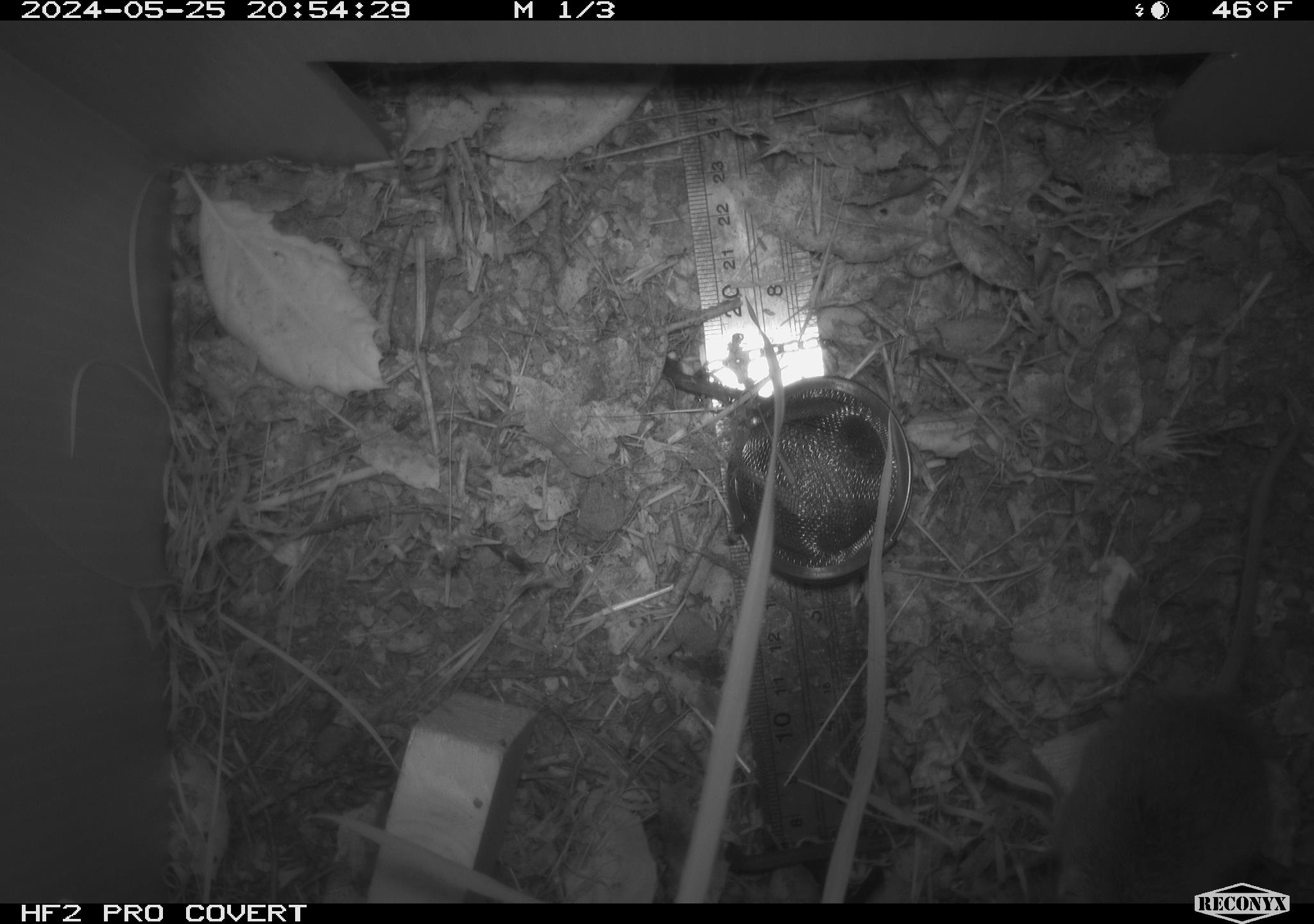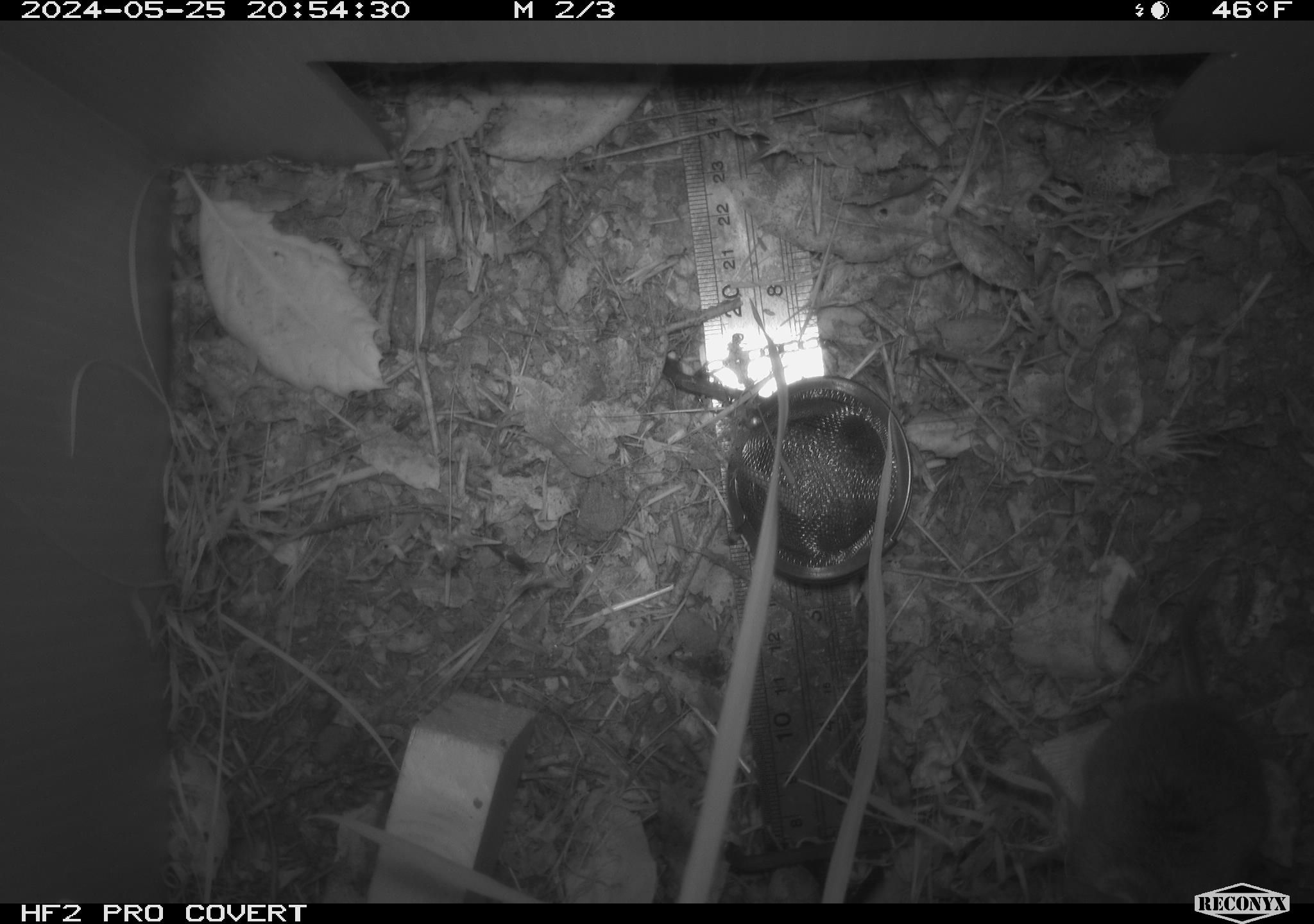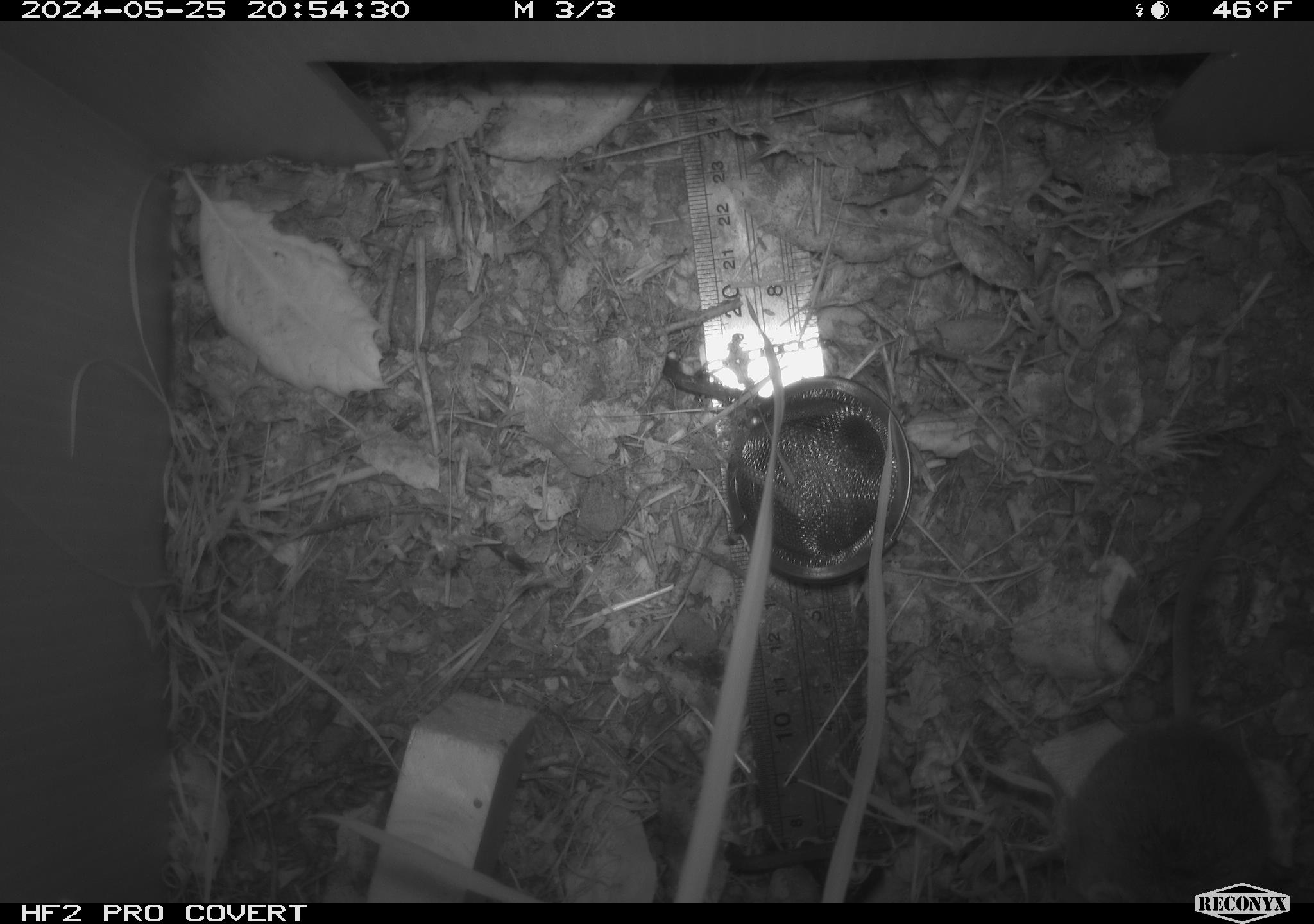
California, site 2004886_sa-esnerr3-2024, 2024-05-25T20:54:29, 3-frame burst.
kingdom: Animalia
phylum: Chordata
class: Mammalia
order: Rodentia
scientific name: Rodentia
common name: rodent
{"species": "rodent (Rodentia)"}